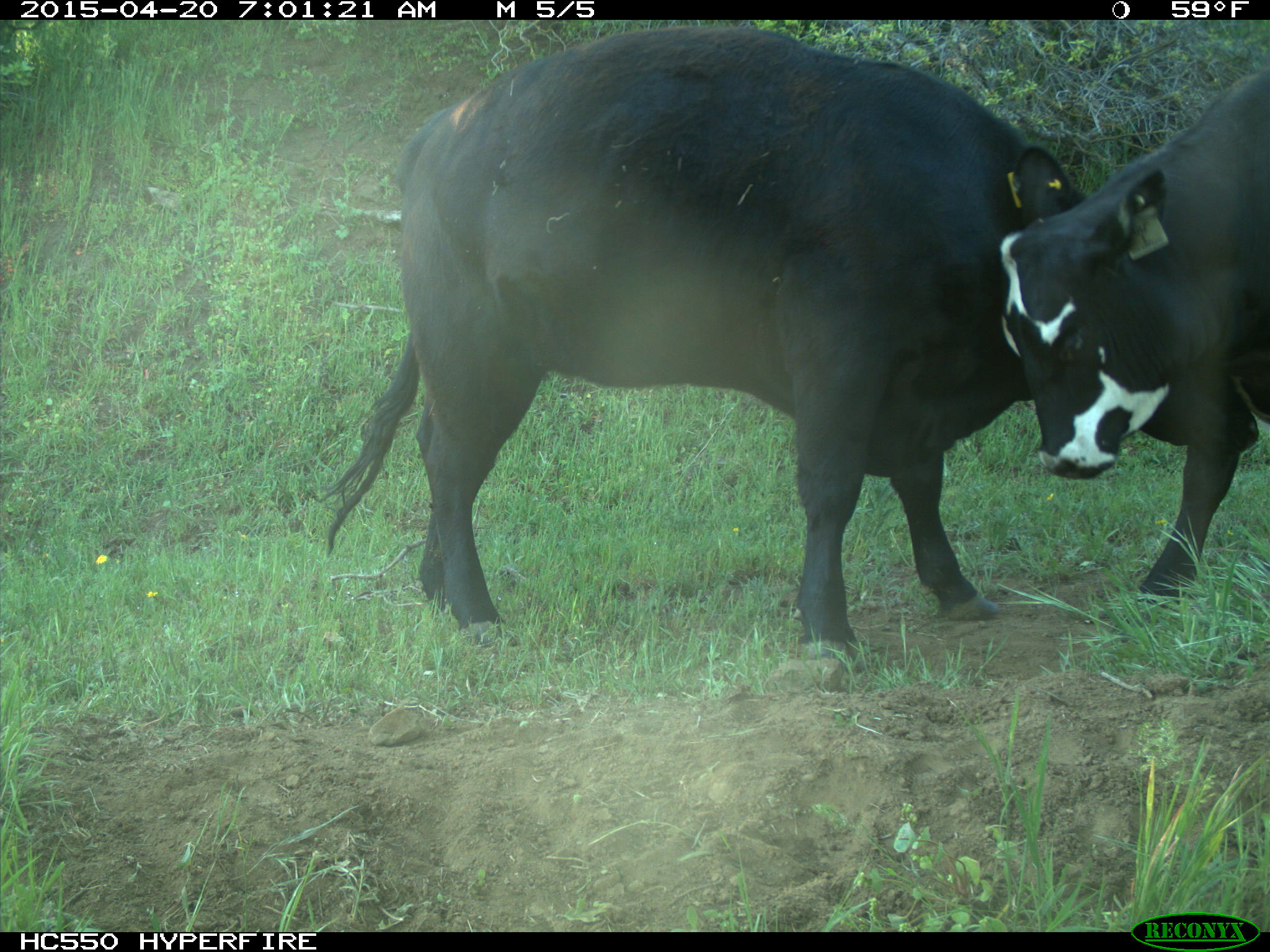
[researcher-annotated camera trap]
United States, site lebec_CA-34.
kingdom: Animalia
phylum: Chordata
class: Mammalia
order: Artiodactyla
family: Bovidae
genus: Bos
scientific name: Bos taurus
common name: domestic cow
Bos taurus (domestic cow).